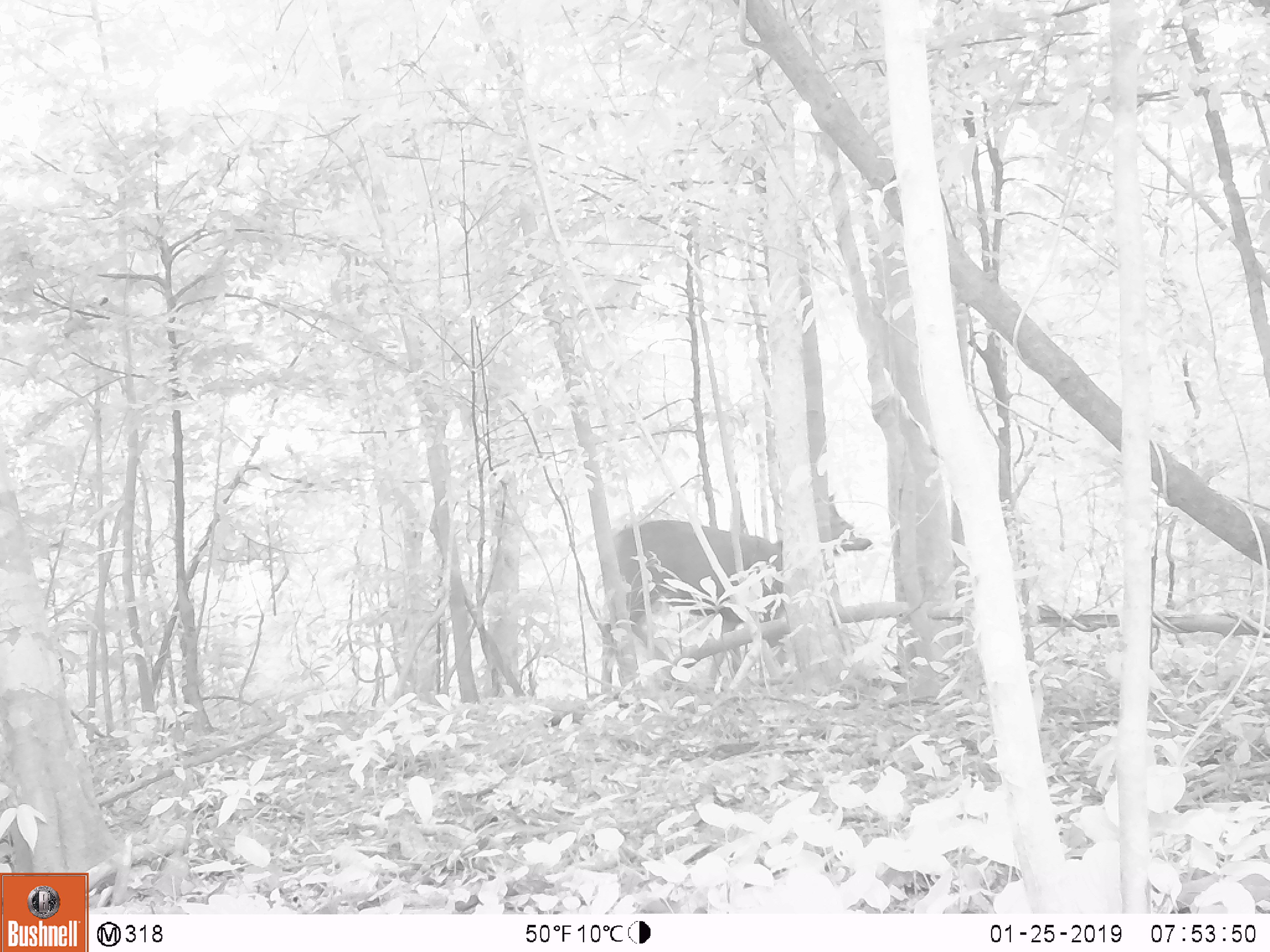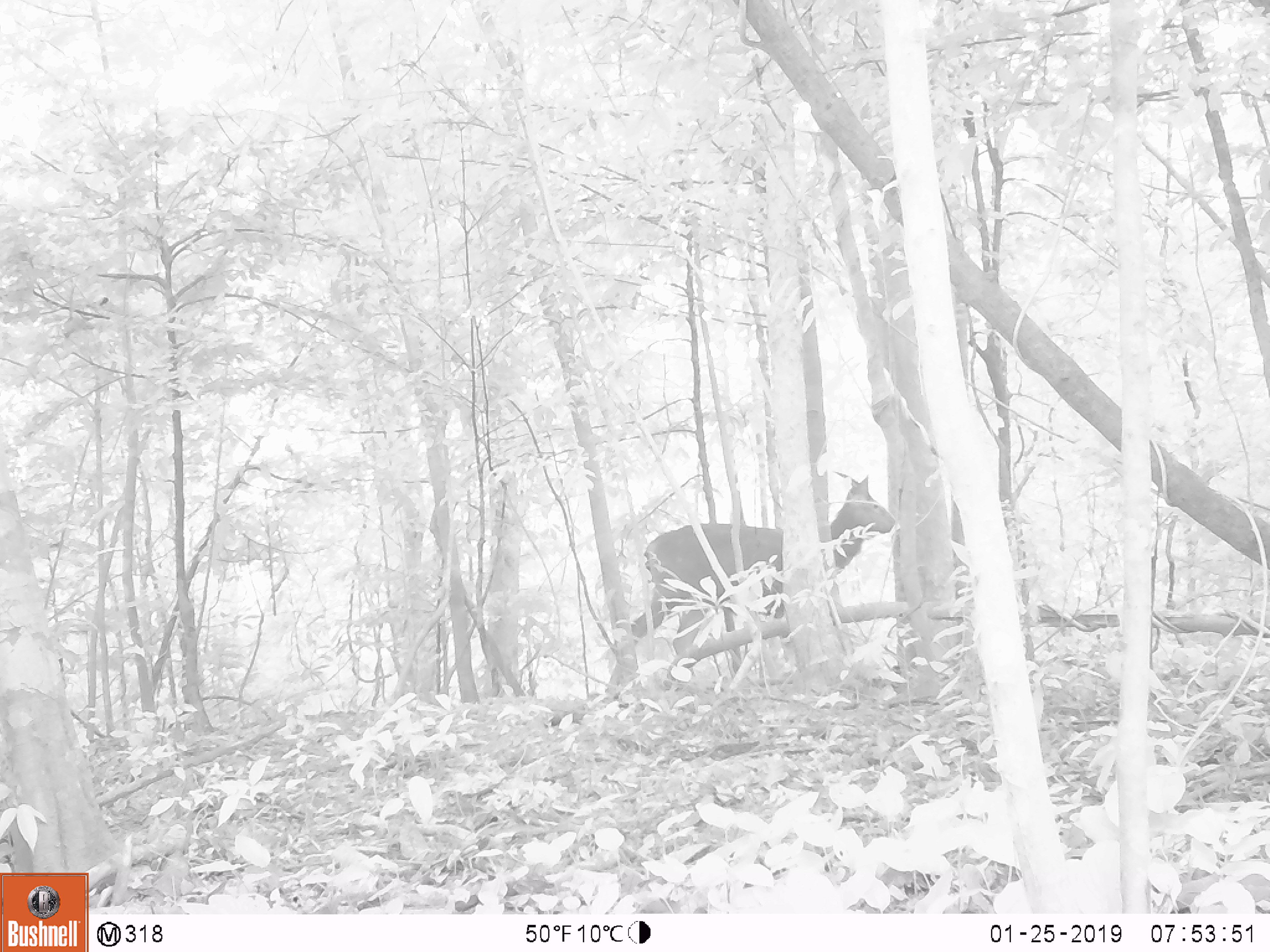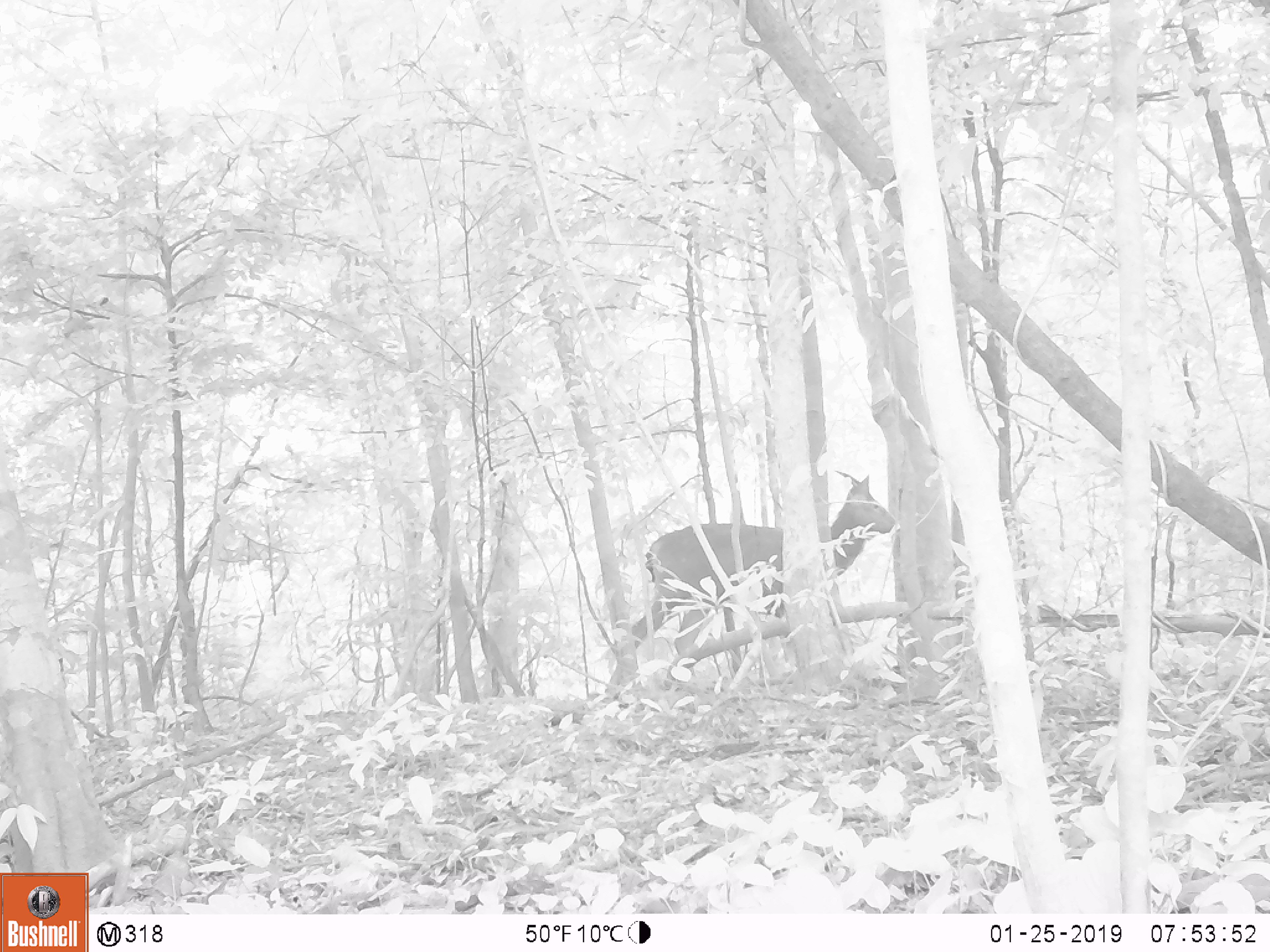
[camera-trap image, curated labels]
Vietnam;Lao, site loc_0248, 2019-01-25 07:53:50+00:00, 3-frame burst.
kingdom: Animalia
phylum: Chordata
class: Mammalia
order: Artiodactyla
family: Cervidae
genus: Rusa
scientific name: Rusa unicolor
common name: sambar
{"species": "sambar (Rusa unicolor)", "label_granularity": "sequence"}